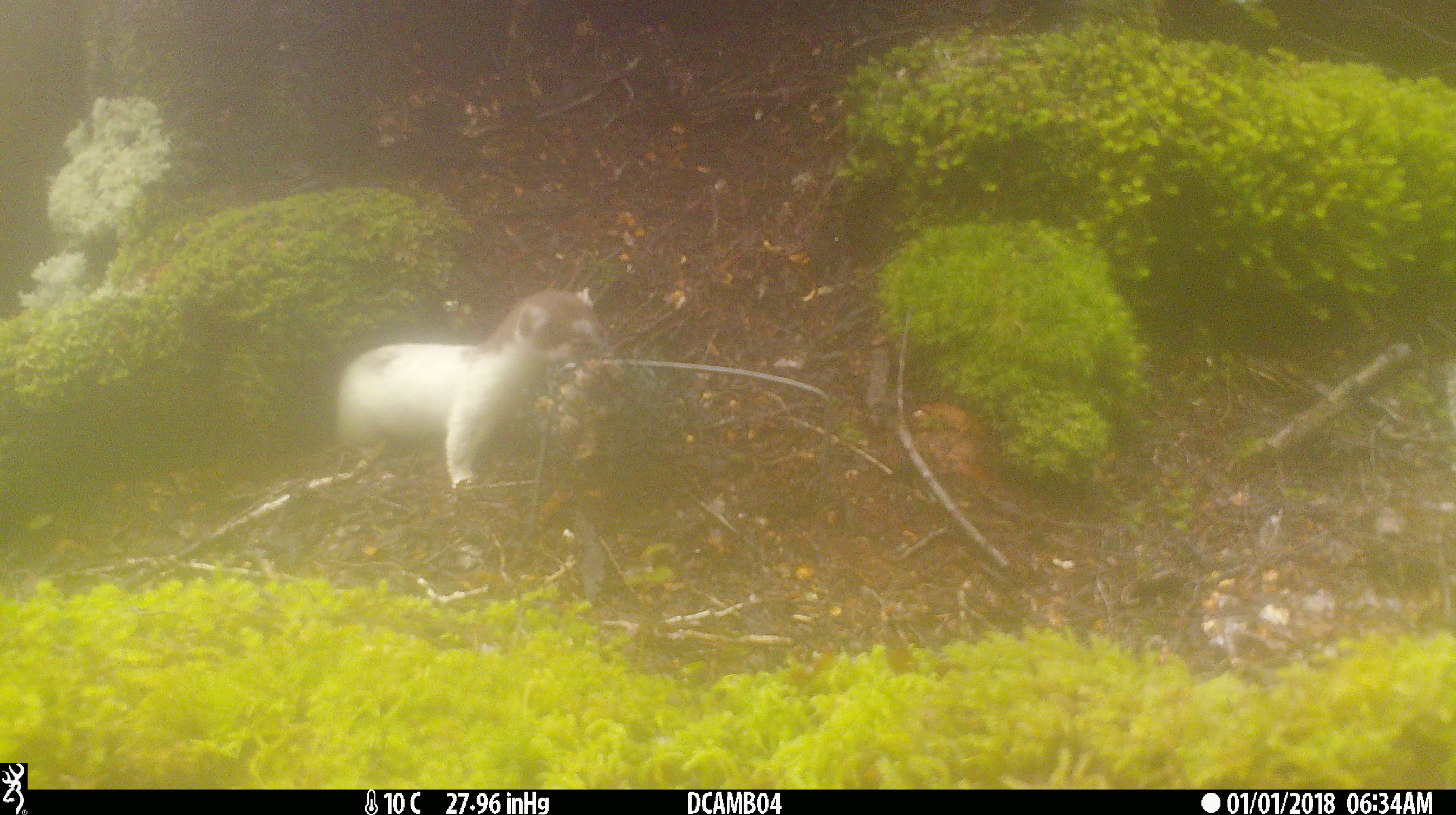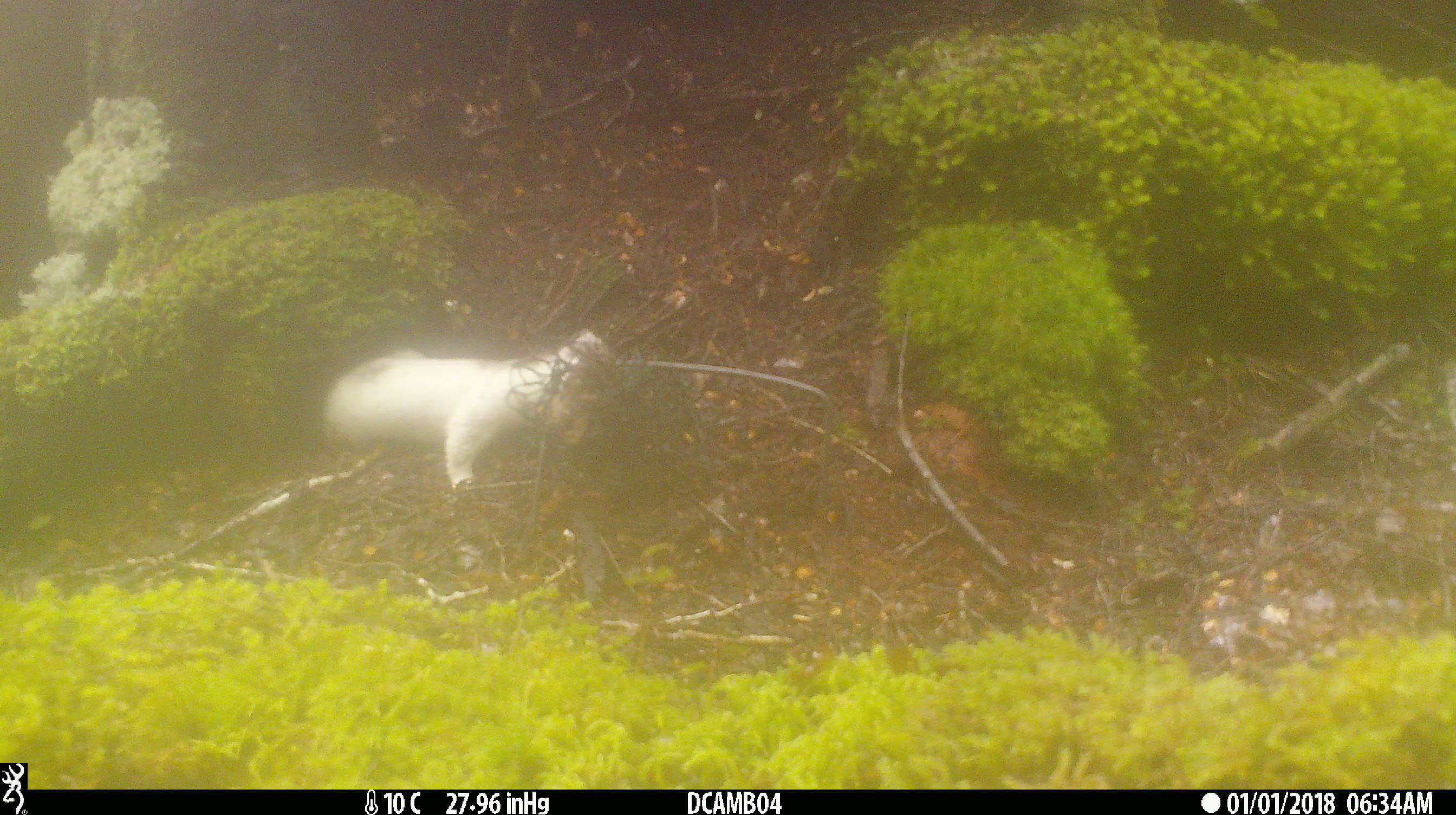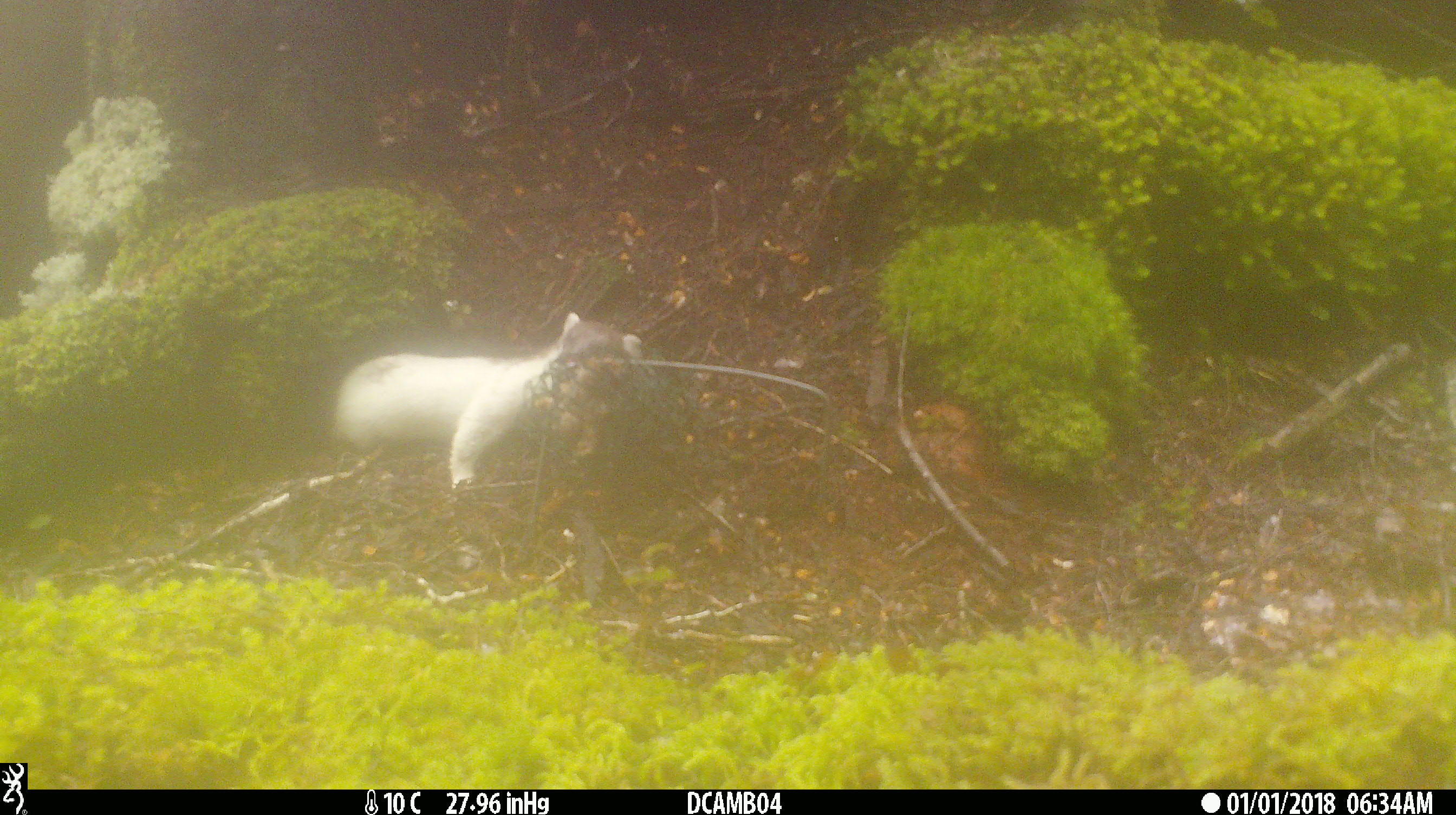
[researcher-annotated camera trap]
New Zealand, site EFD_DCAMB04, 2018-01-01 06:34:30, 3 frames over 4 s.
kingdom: Animalia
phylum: Chordata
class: Mammalia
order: Carnivora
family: Mustelidae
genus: Mustela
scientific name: Mustela erminea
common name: stoat